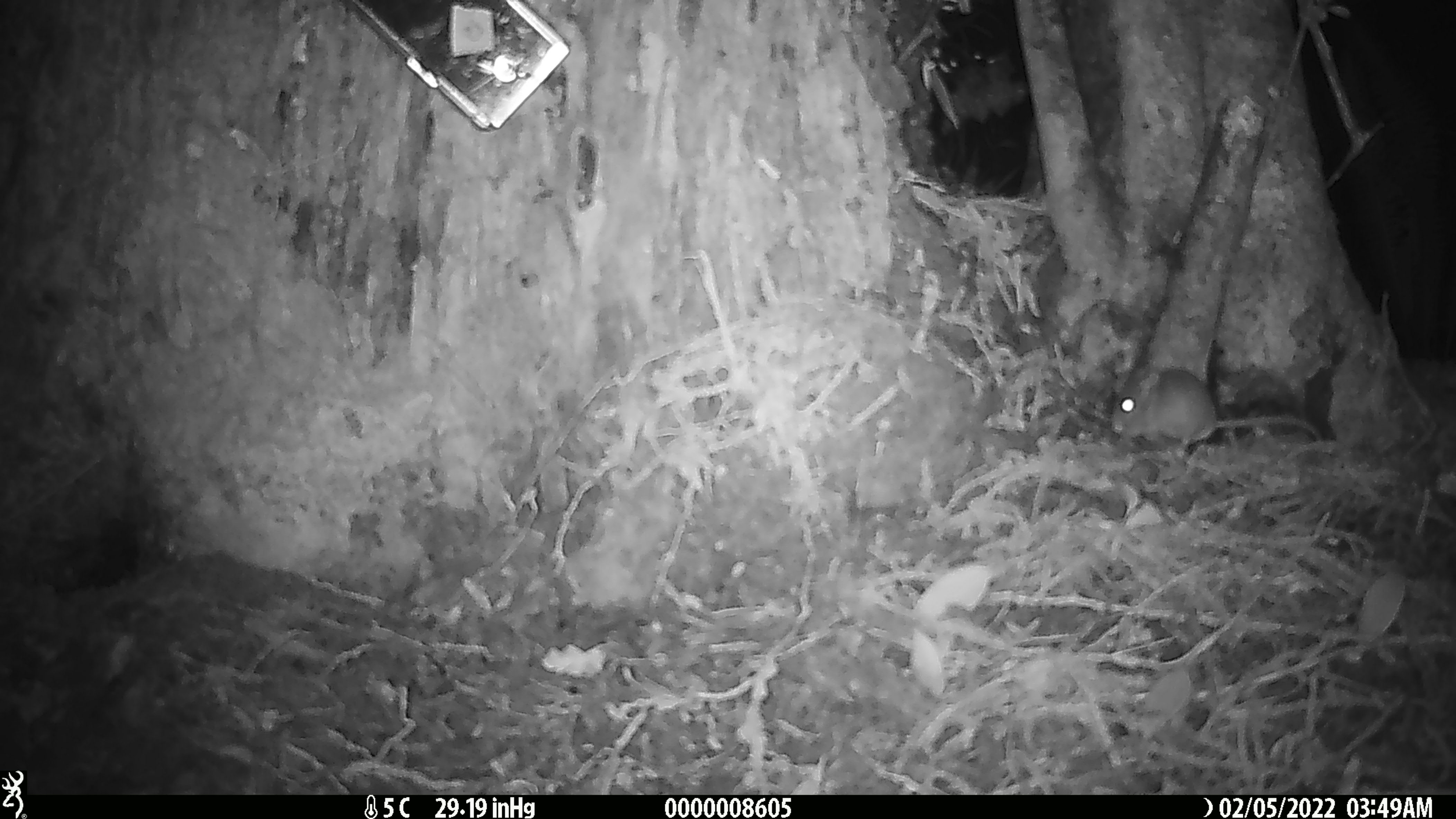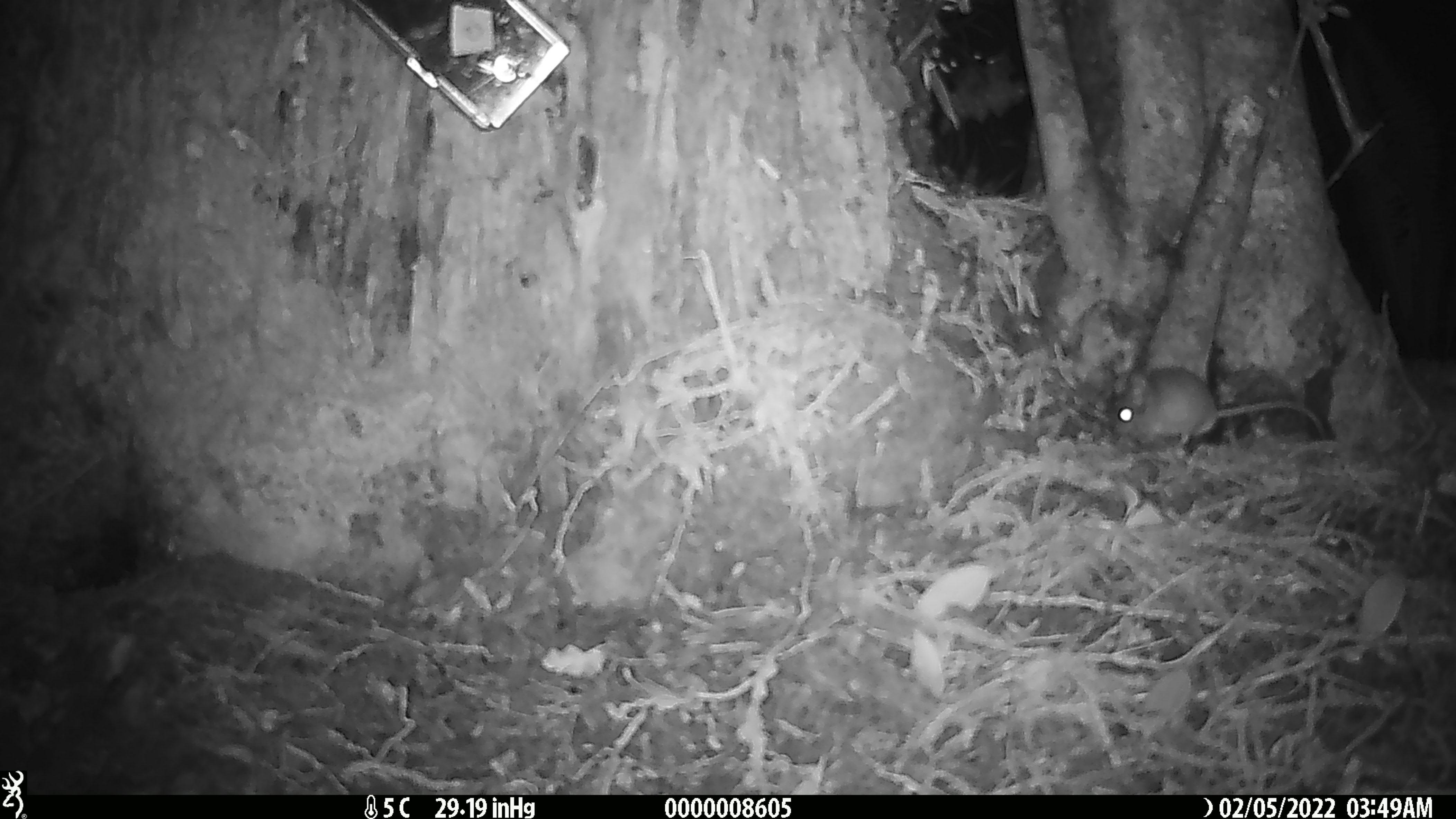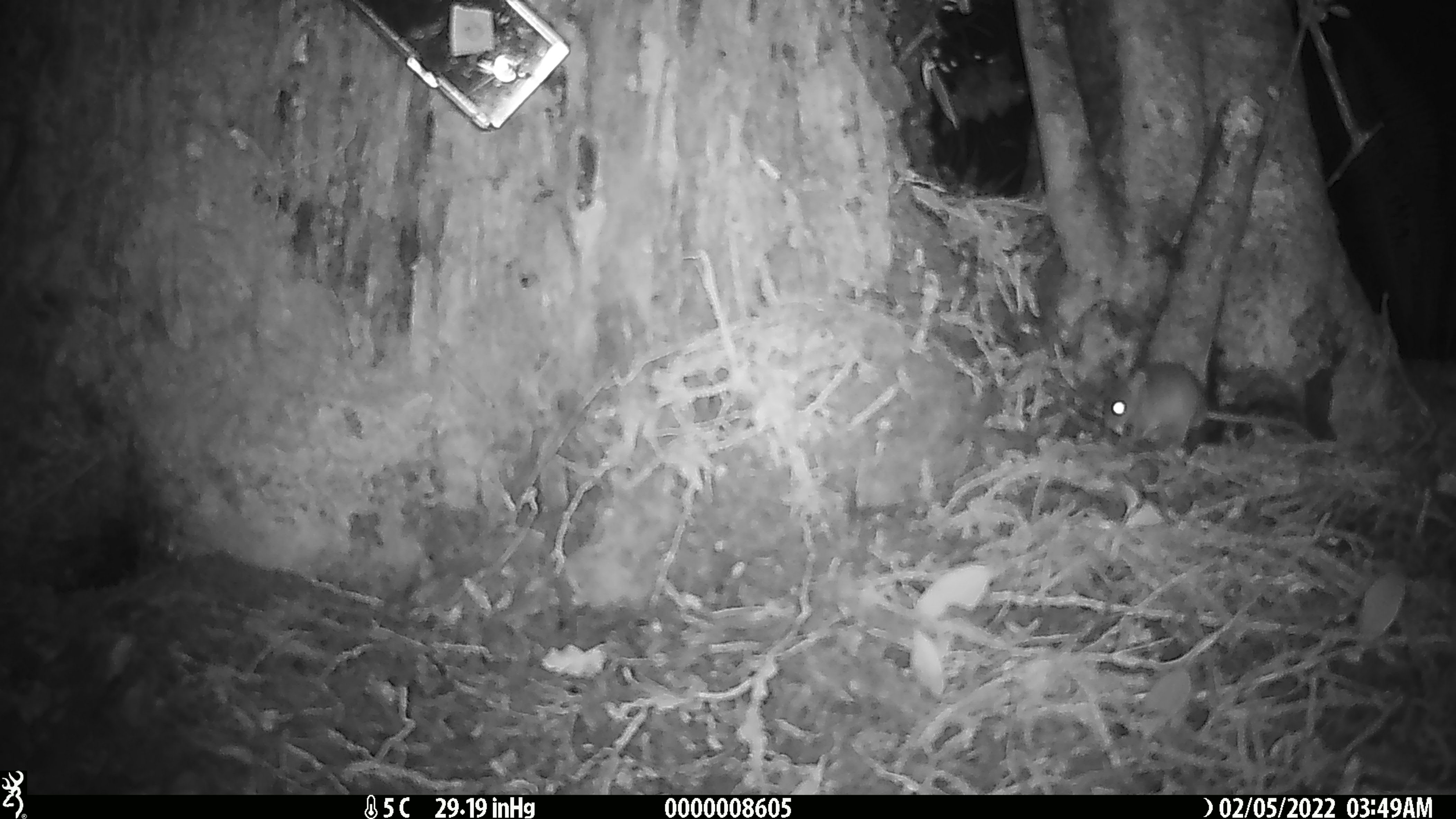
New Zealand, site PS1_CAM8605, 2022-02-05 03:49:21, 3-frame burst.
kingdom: Animalia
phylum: Chordata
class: Mammalia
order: Rodentia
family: Muridae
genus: Mus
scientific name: Mus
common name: mouse